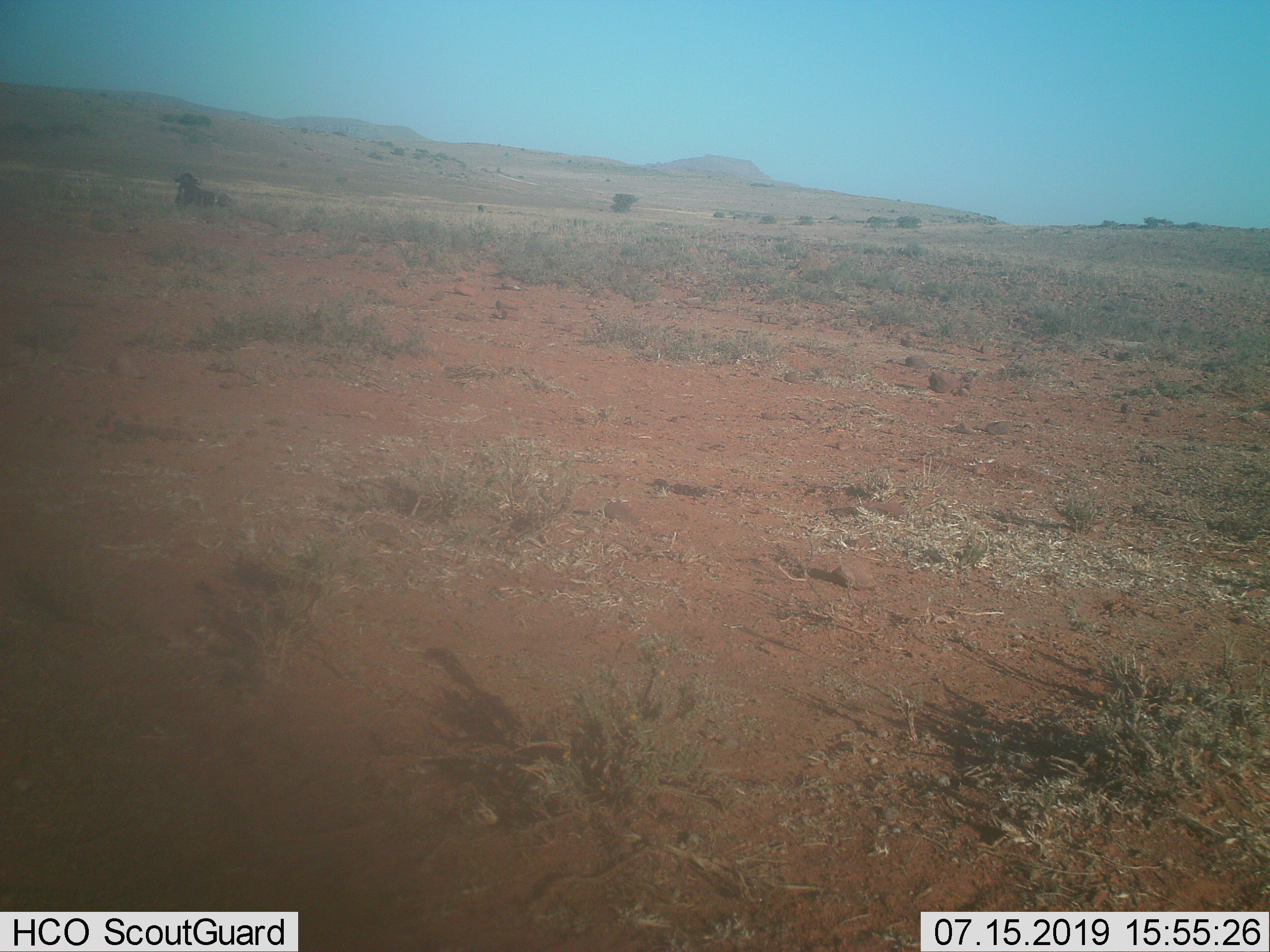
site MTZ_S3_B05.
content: unidentified animal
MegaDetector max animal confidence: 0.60